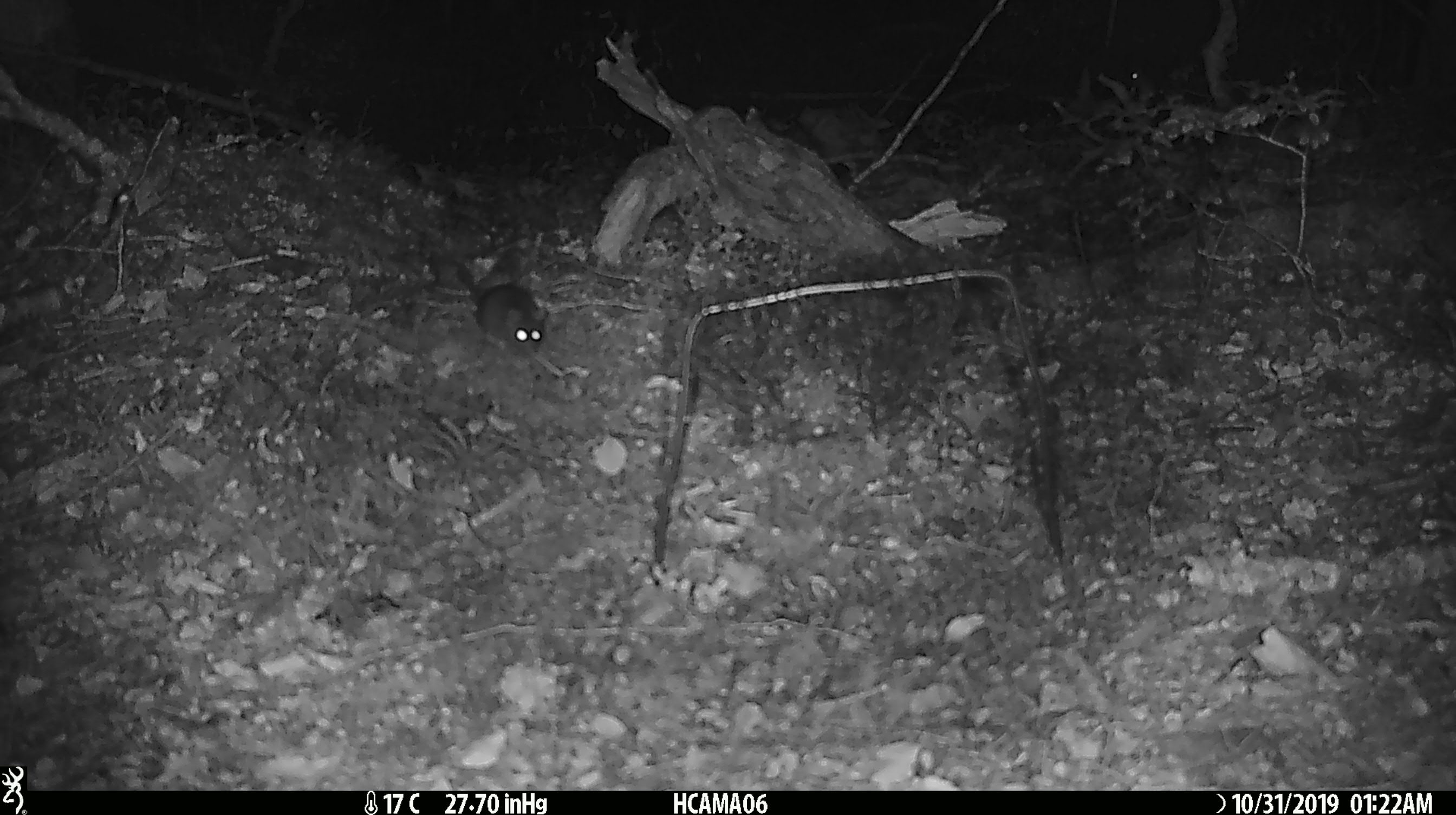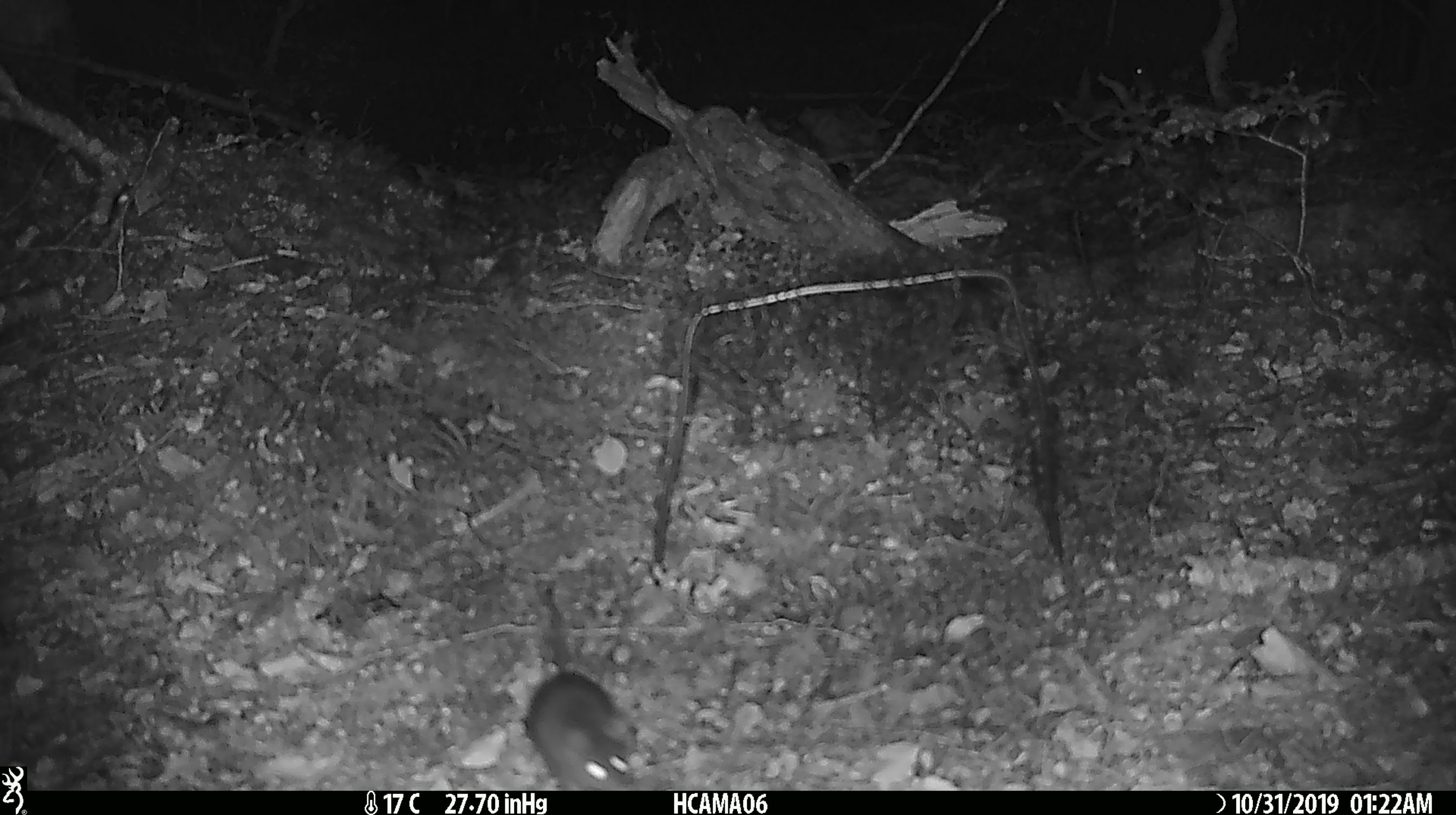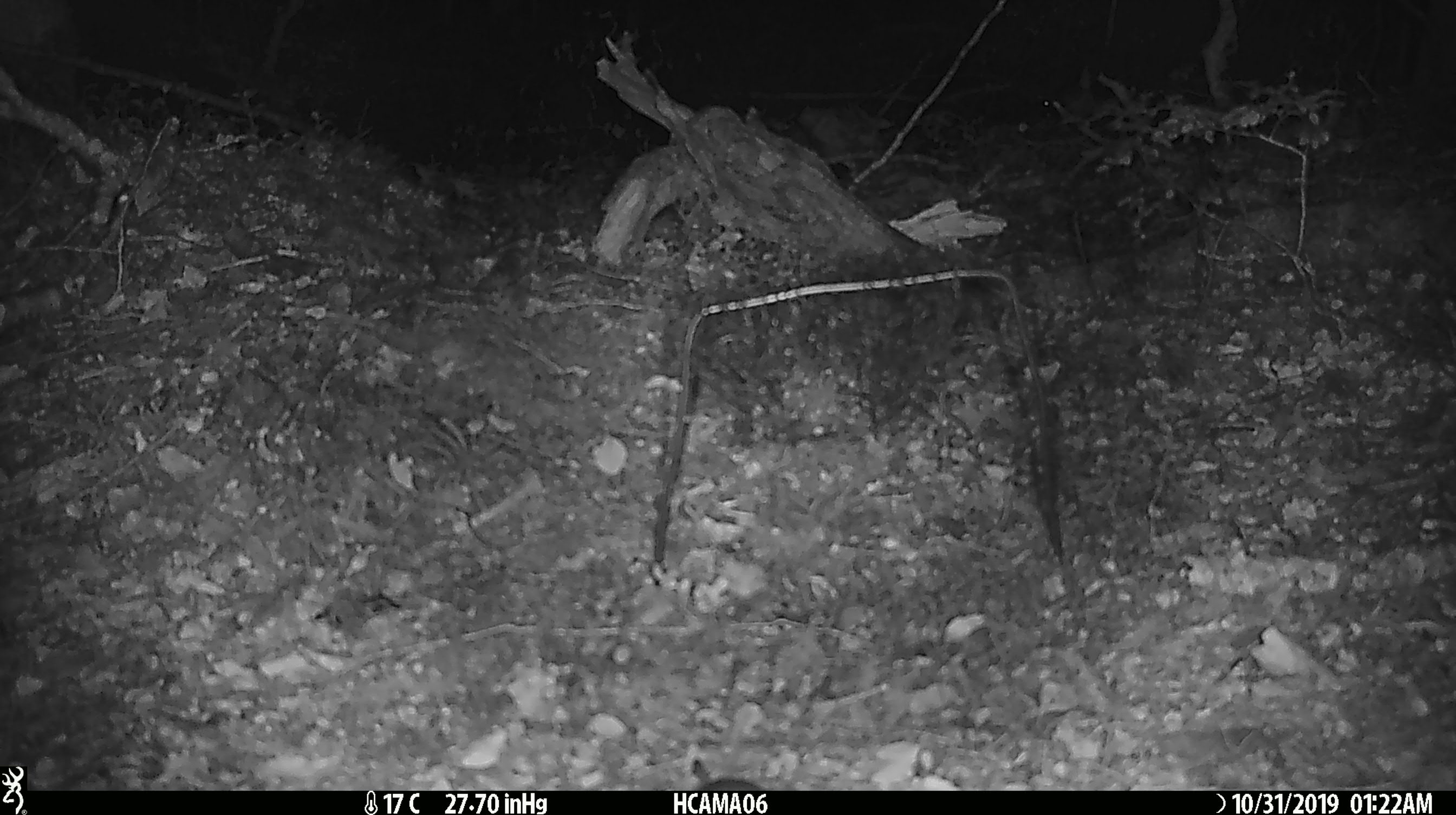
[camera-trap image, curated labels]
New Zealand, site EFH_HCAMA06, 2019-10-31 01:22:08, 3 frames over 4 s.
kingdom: Animalia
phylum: Chordata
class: Mammalia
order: Rodentia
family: Muridae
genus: Mus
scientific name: Mus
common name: mouse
Mouse (Mus).